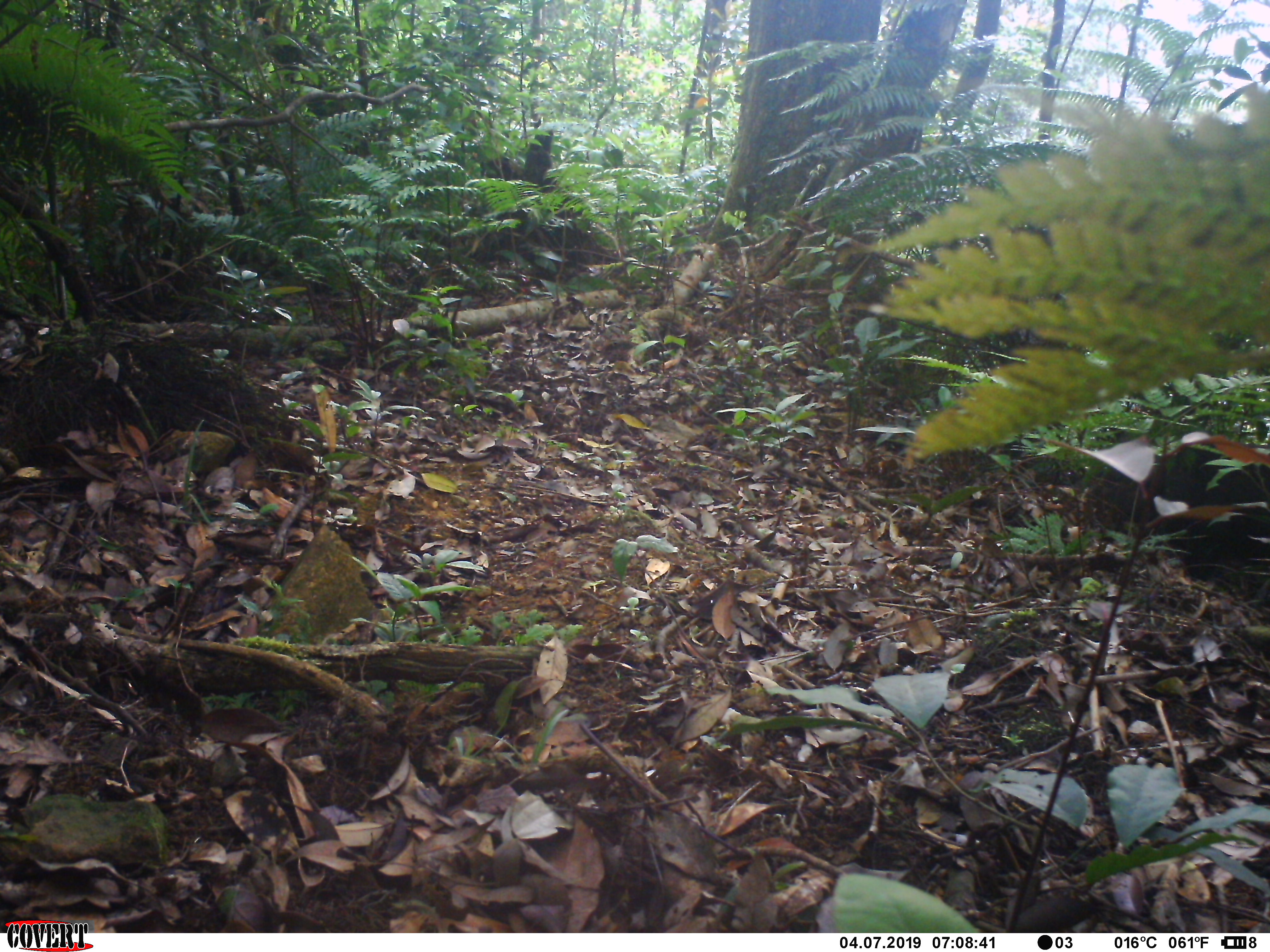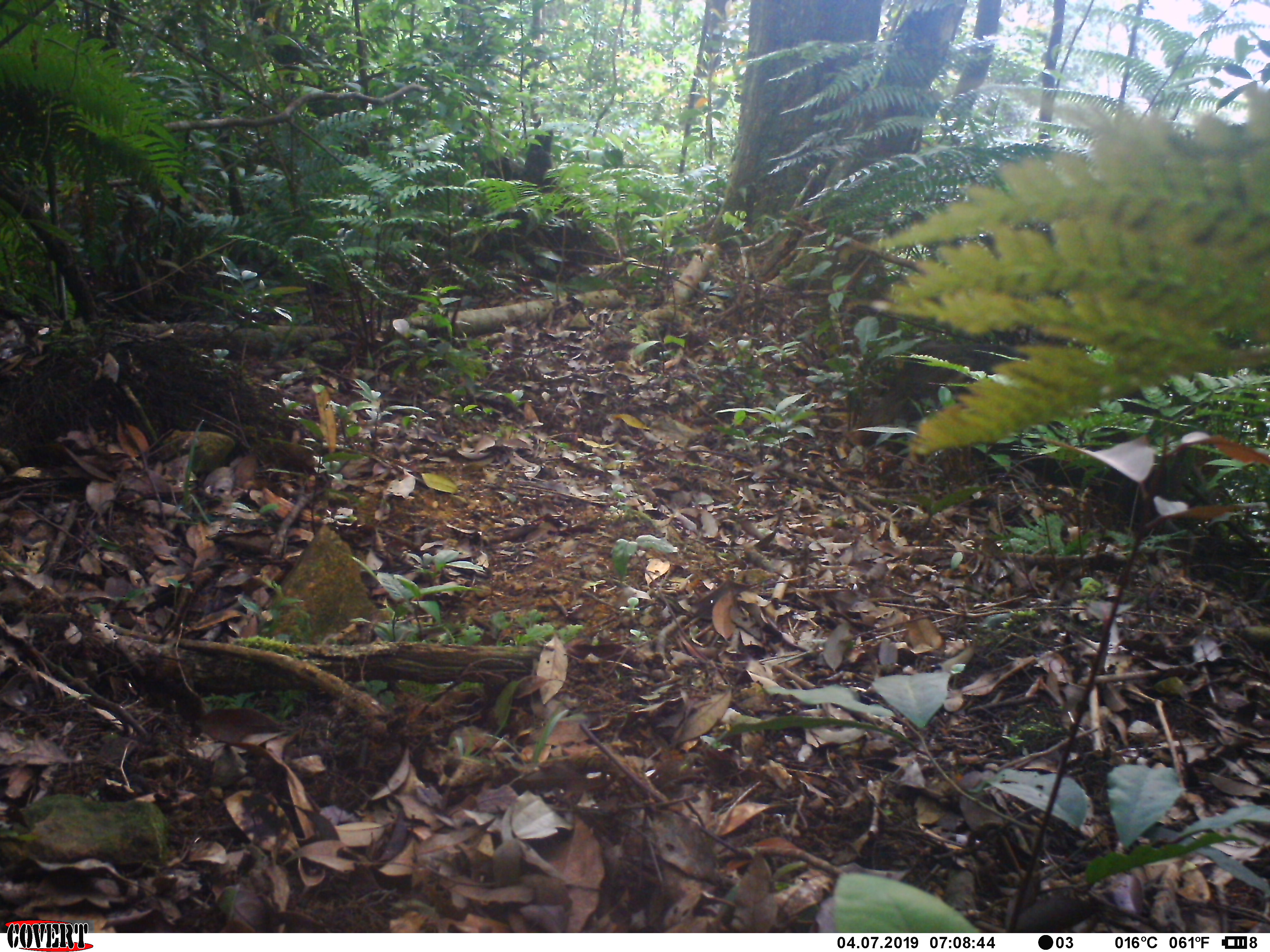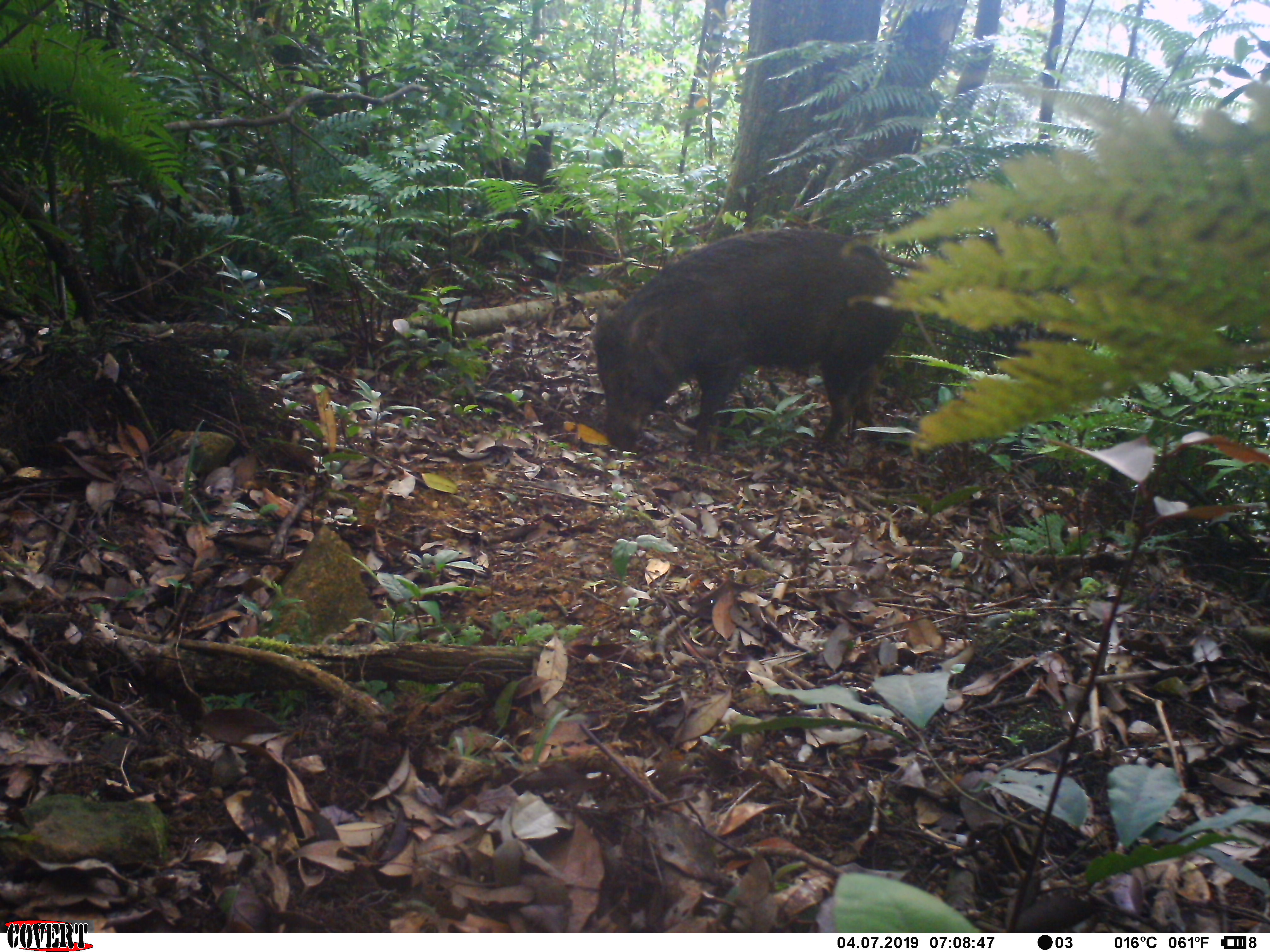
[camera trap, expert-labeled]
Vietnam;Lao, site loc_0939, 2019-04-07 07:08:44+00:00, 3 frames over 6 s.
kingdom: Animalia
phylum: Chordata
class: Mammalia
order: Artiodactyla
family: Suidae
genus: Sus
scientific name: Sus scrofa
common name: eurasian wild pig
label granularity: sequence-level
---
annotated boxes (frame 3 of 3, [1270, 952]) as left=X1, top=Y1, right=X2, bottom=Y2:
eurasian wild pig: left=593, top=229, right=904, bottom=459